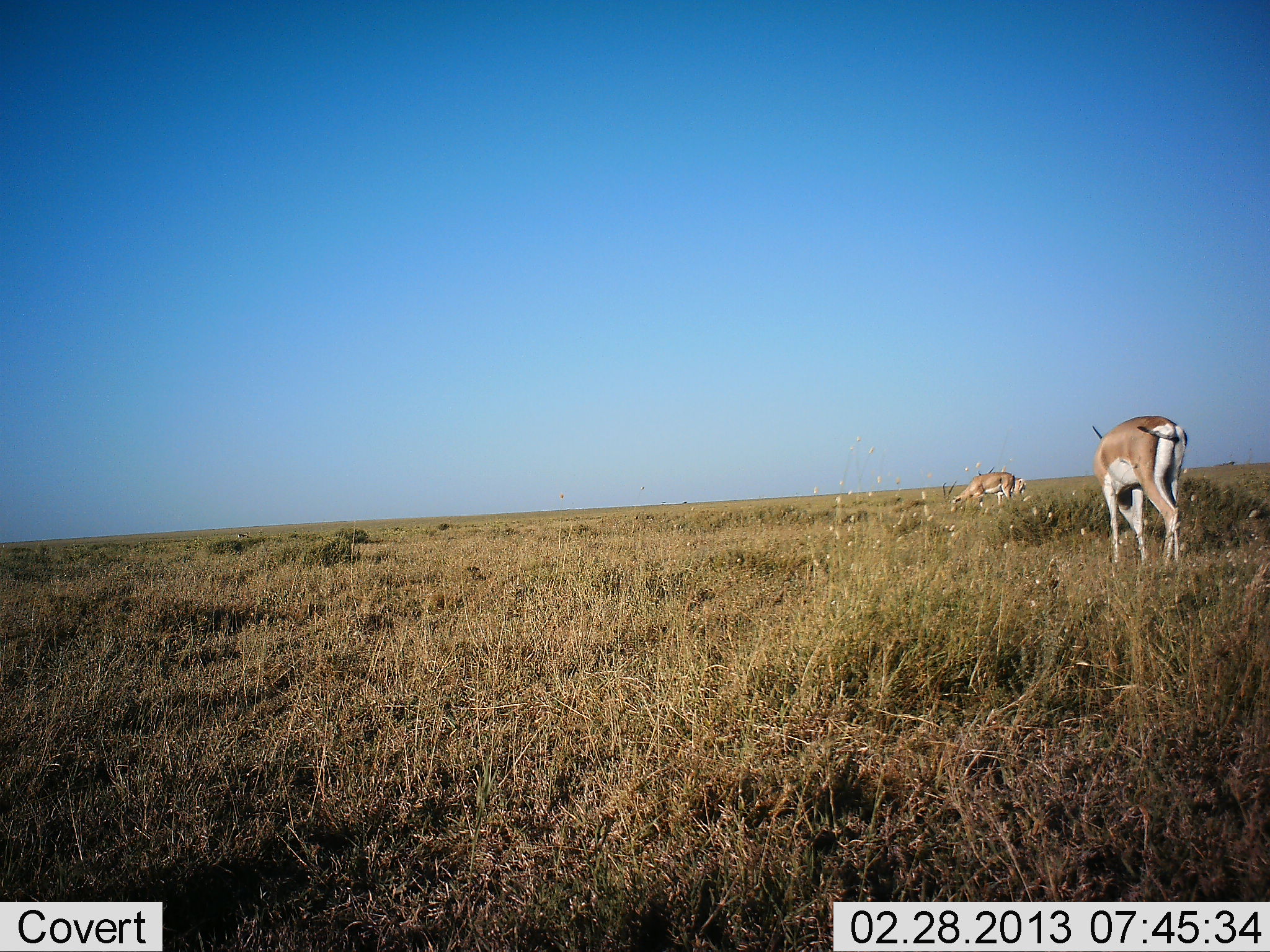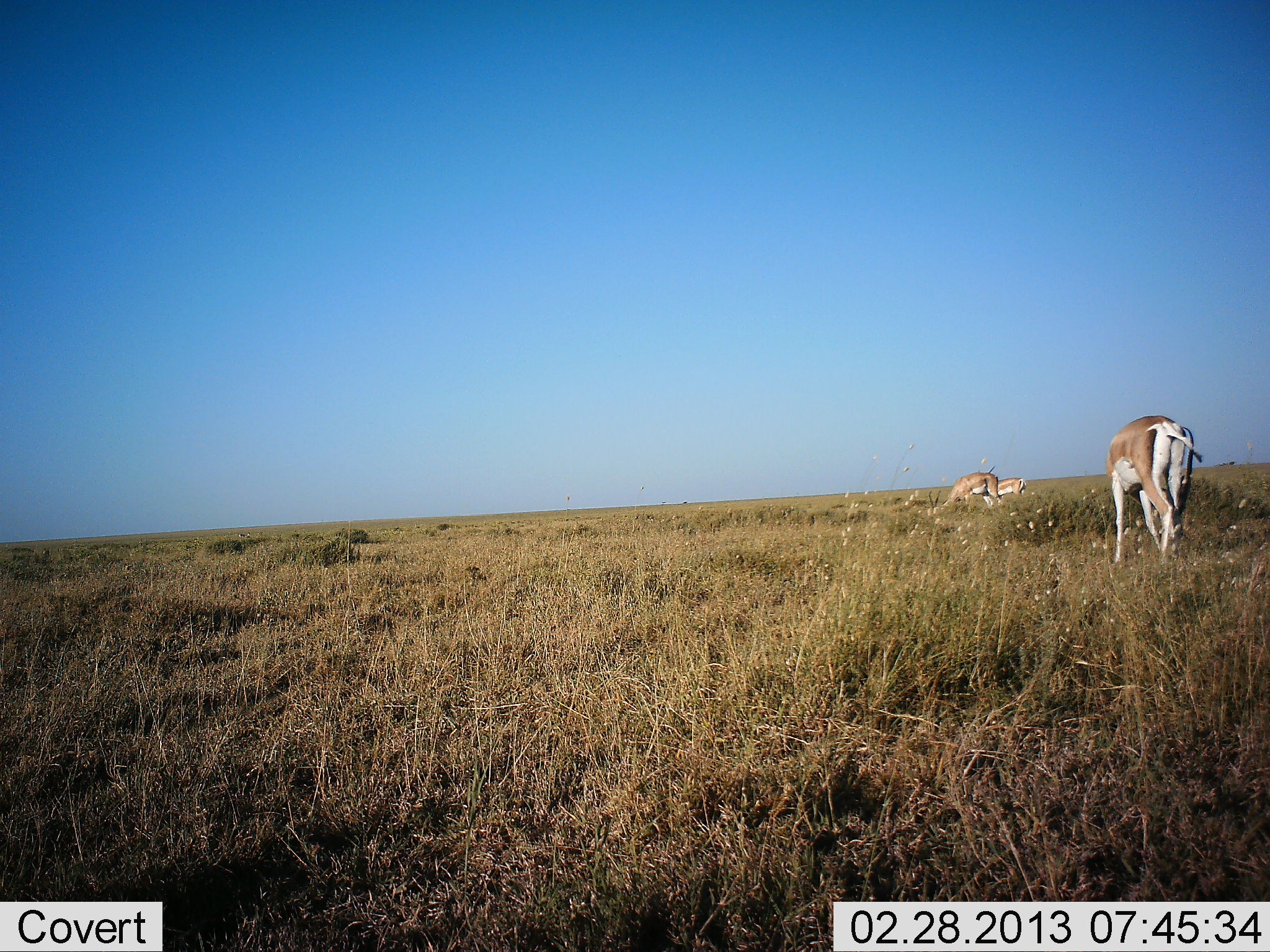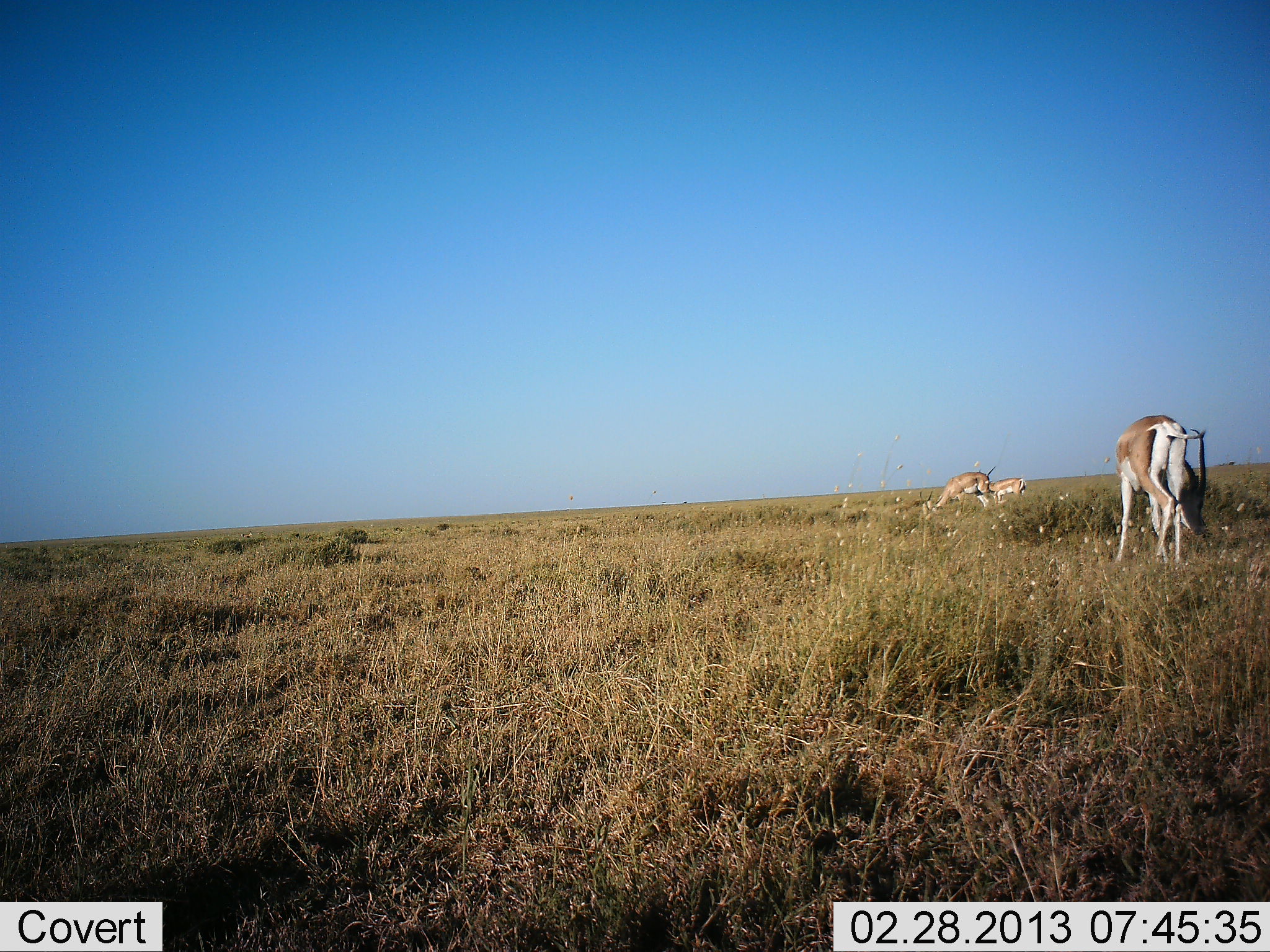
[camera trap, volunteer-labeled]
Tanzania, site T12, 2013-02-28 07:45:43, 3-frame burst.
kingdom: Animalia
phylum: Chordata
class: Mammalia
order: Artiodactyla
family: Bovidae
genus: Nanger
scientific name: Nanger granti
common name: grant's gazelle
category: gazellegrants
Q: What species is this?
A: Gazellegrants (grant's gazelle) (Nanger granti).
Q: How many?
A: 3.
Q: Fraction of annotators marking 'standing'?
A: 25%.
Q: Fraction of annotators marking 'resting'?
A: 0%.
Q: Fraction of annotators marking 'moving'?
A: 20%.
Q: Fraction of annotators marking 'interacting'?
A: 0%.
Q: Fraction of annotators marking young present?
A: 0%.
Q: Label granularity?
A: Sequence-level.